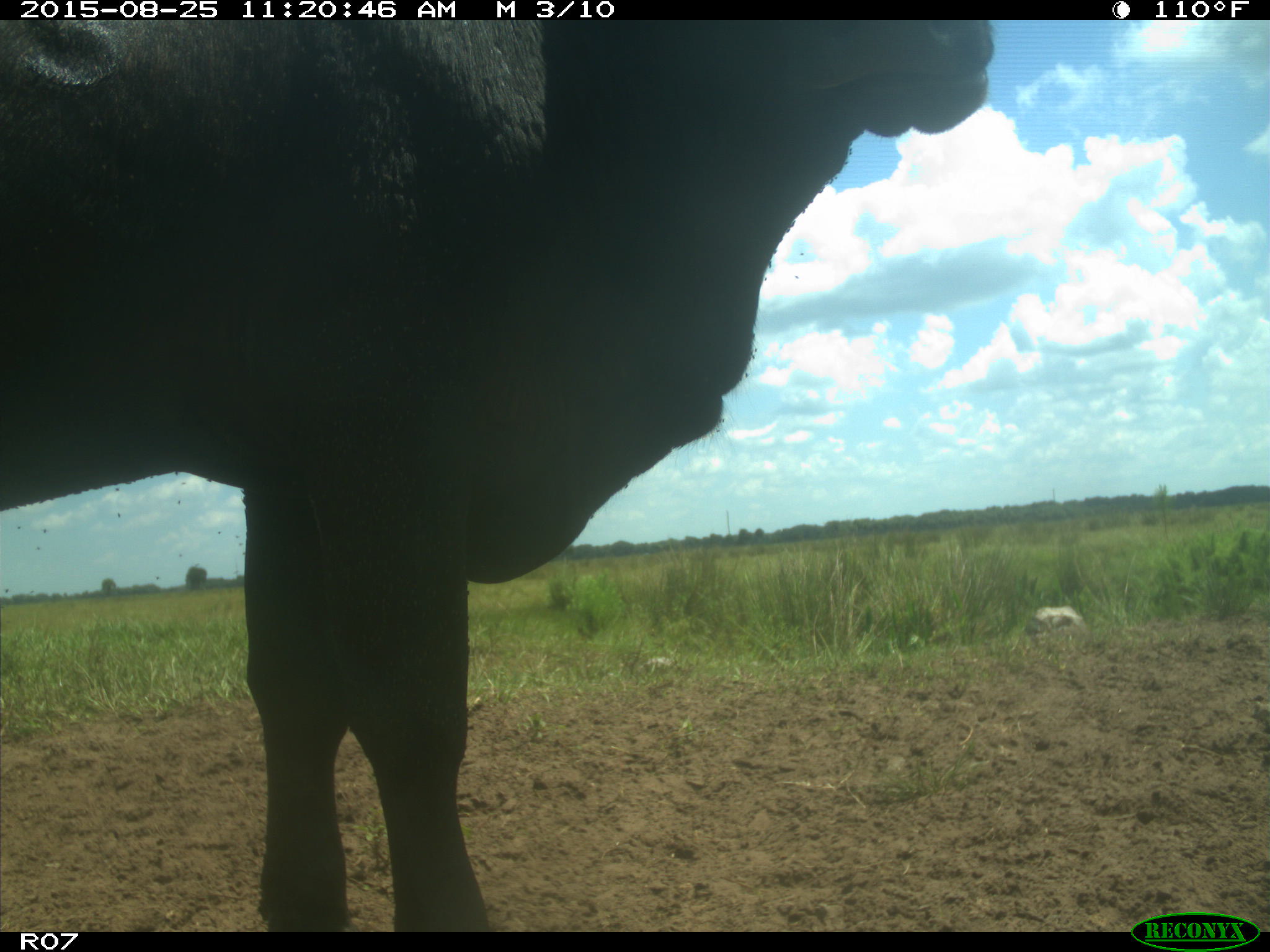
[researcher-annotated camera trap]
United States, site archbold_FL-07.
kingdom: Animalia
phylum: Chordata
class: Mammalia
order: Artiodactyla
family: Bovidae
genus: Bos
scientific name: Bos taurus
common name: domestic cow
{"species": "Bos taurus (domestic cow)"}